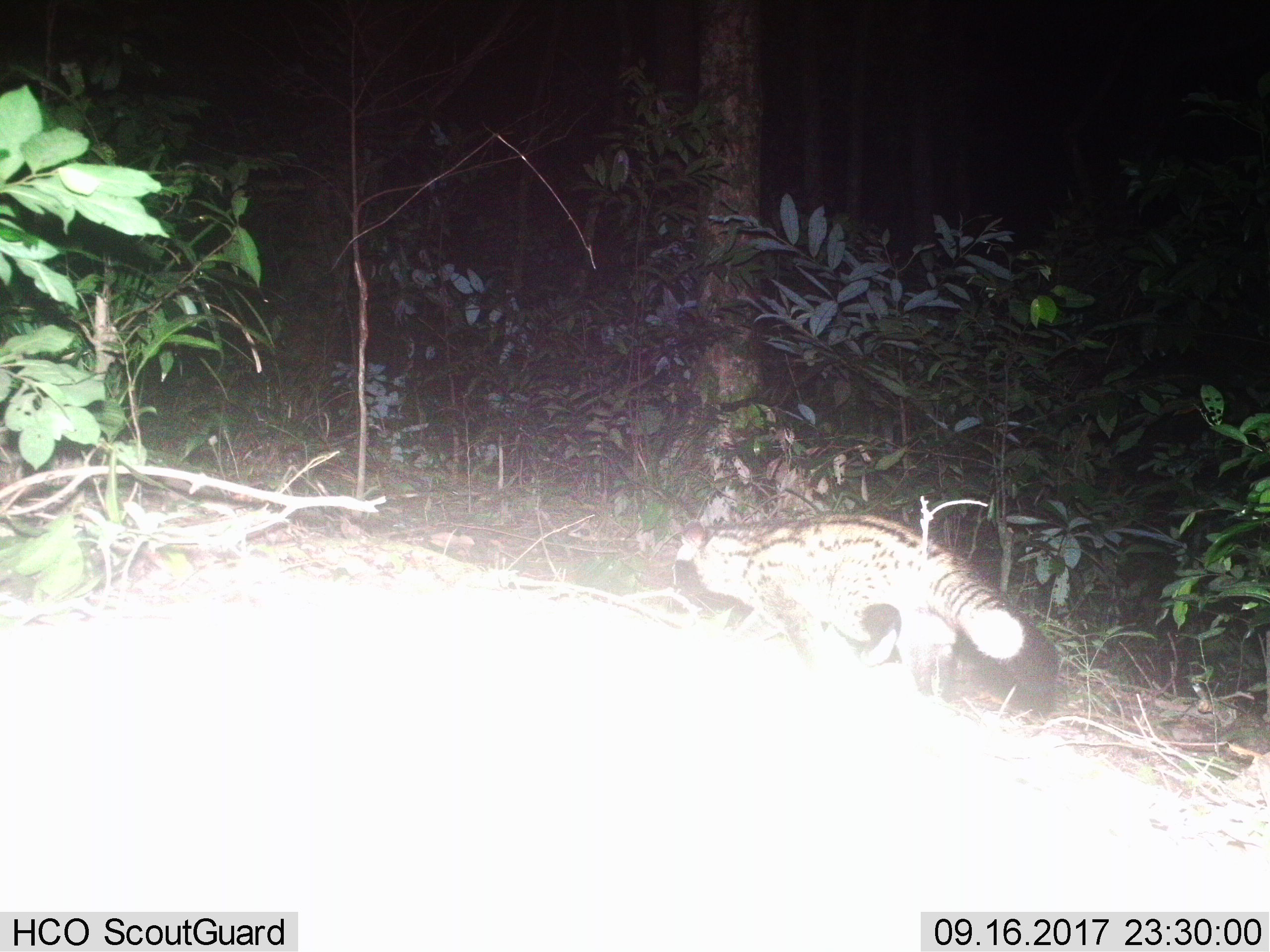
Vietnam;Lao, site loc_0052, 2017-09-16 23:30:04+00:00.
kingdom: Animalia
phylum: Chordata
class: Mammalia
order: Carnivora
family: Viverridae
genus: Paradoxurus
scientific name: Paradoxurus hermaphroditus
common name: common palm civet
Common palm civet (Paradoxurus hermaphroditus). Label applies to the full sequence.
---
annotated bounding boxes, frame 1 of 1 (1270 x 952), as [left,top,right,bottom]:
common palm civet: [671,512,1024,701]